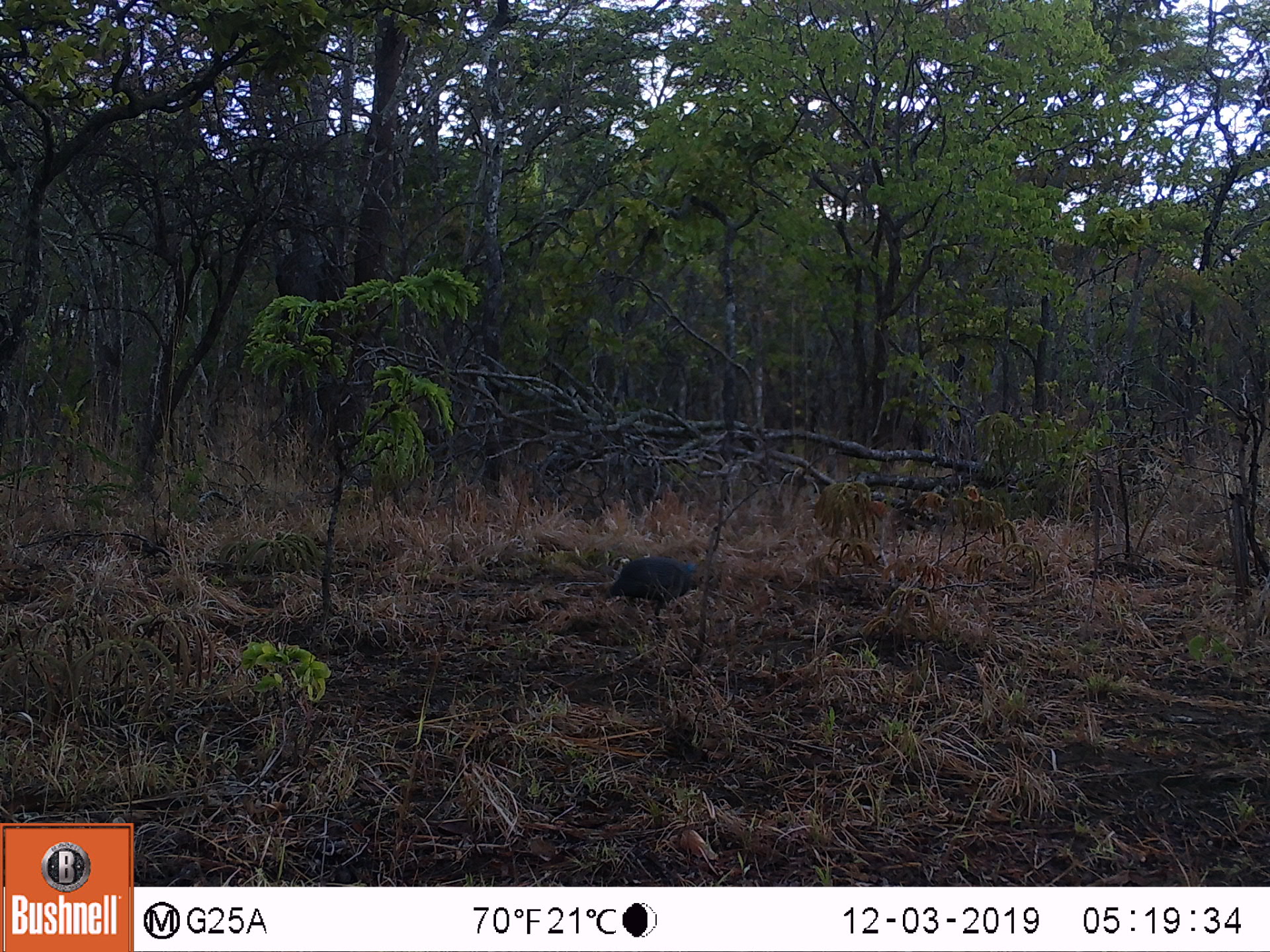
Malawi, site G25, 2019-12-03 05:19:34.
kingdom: Animalia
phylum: Chordata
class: Aves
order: Galliformes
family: Numididae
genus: Numida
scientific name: Numida meleagris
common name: helmeted guineafowl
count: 1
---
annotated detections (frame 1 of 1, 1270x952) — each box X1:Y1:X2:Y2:
helmeted guineafowl: 605:553:705:626